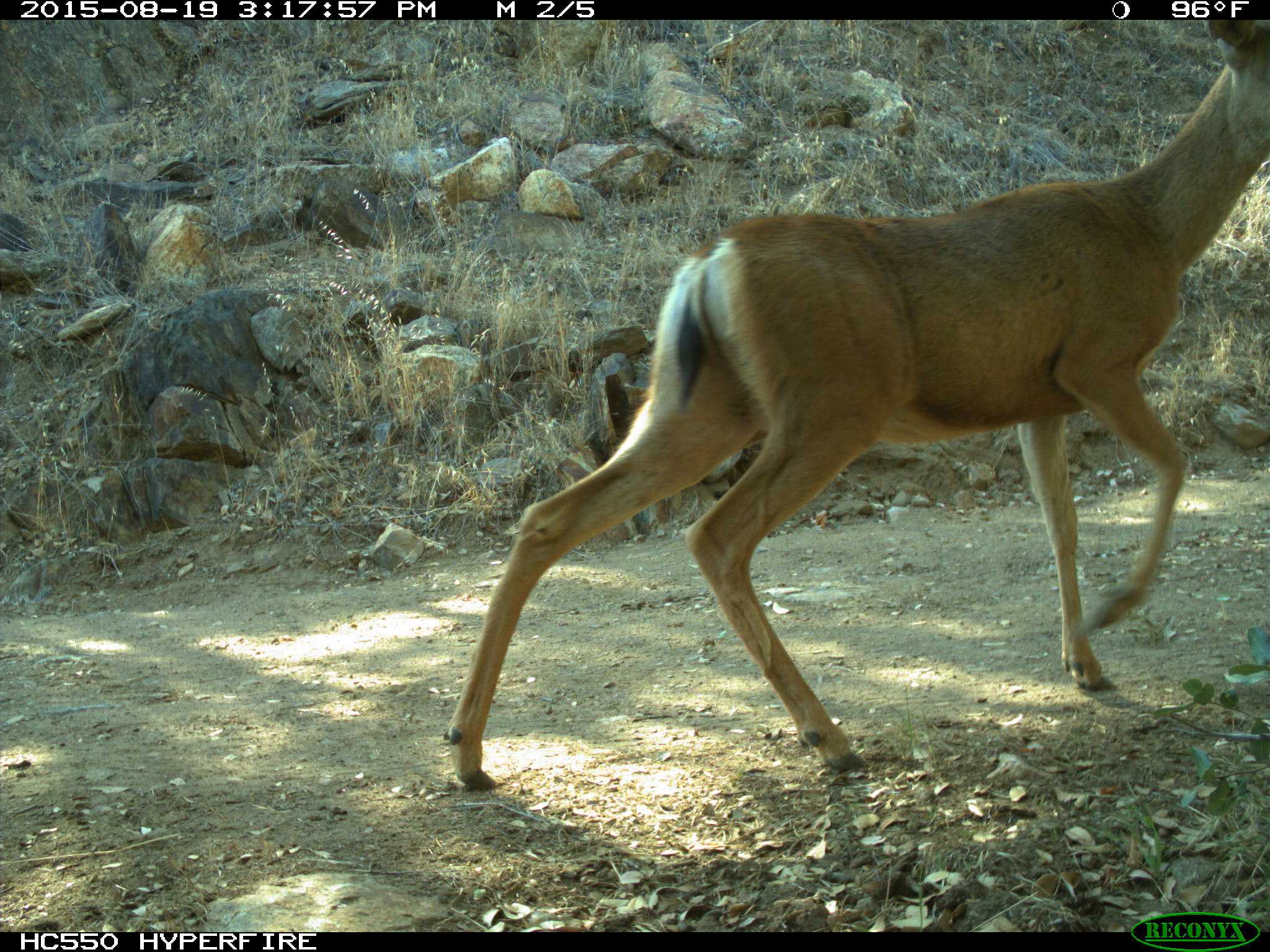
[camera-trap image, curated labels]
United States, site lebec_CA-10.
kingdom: Animalia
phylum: Chordata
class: Mammalia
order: Artiodactyla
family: Cervidae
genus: Odocoileus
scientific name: Odocoileus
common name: deer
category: unidentified deer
Unidentified deer (deer) (Odocoileus).